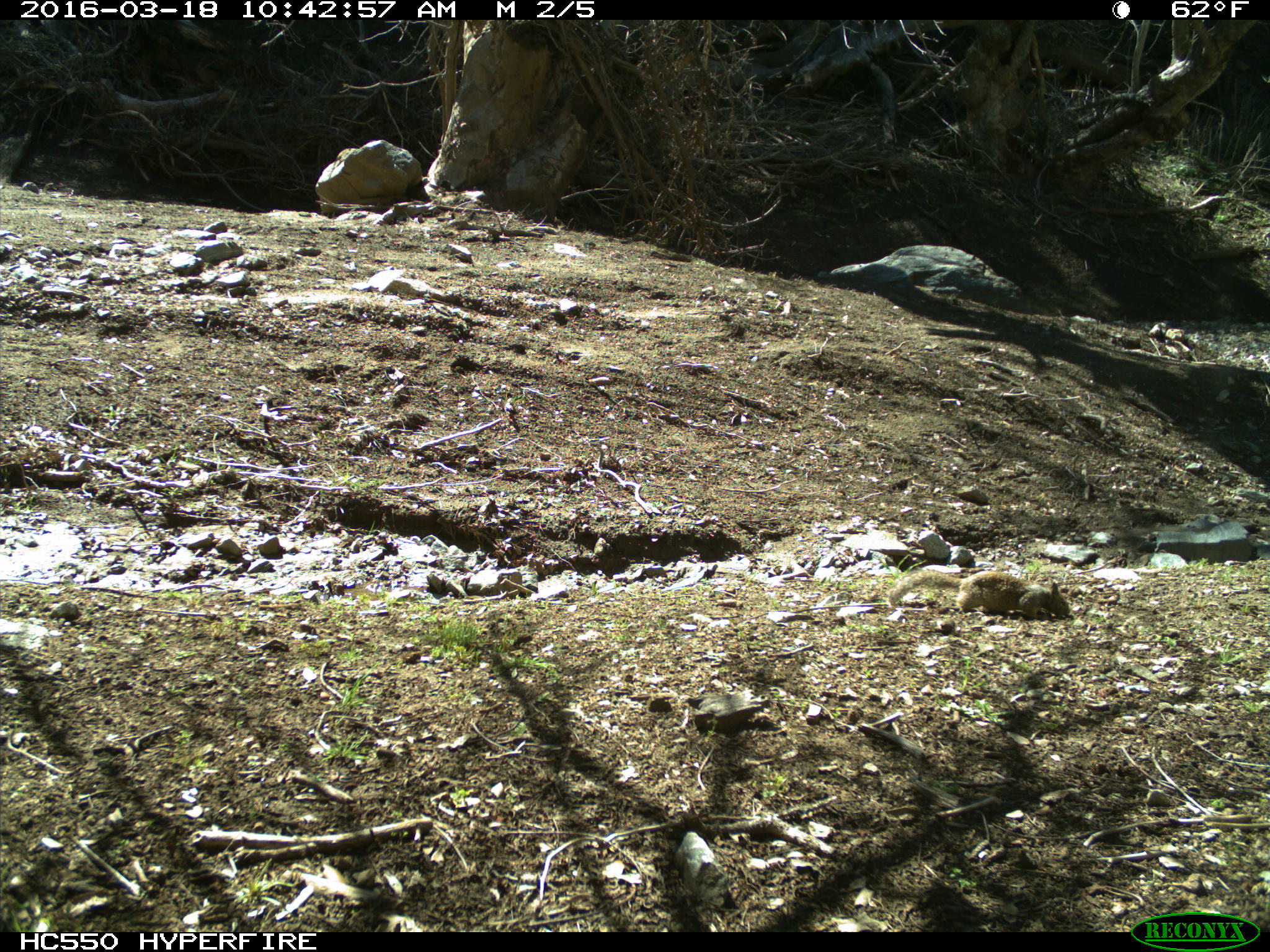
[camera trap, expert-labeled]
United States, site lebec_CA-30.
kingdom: Animalia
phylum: Chordata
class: Mammalia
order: Rodentia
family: Sciuridae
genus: Otospermophilus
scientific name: Otospermophilus beecheyi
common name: california ground squirrel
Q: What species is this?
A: Otospermophilus beecheyi (california ground squirrel).